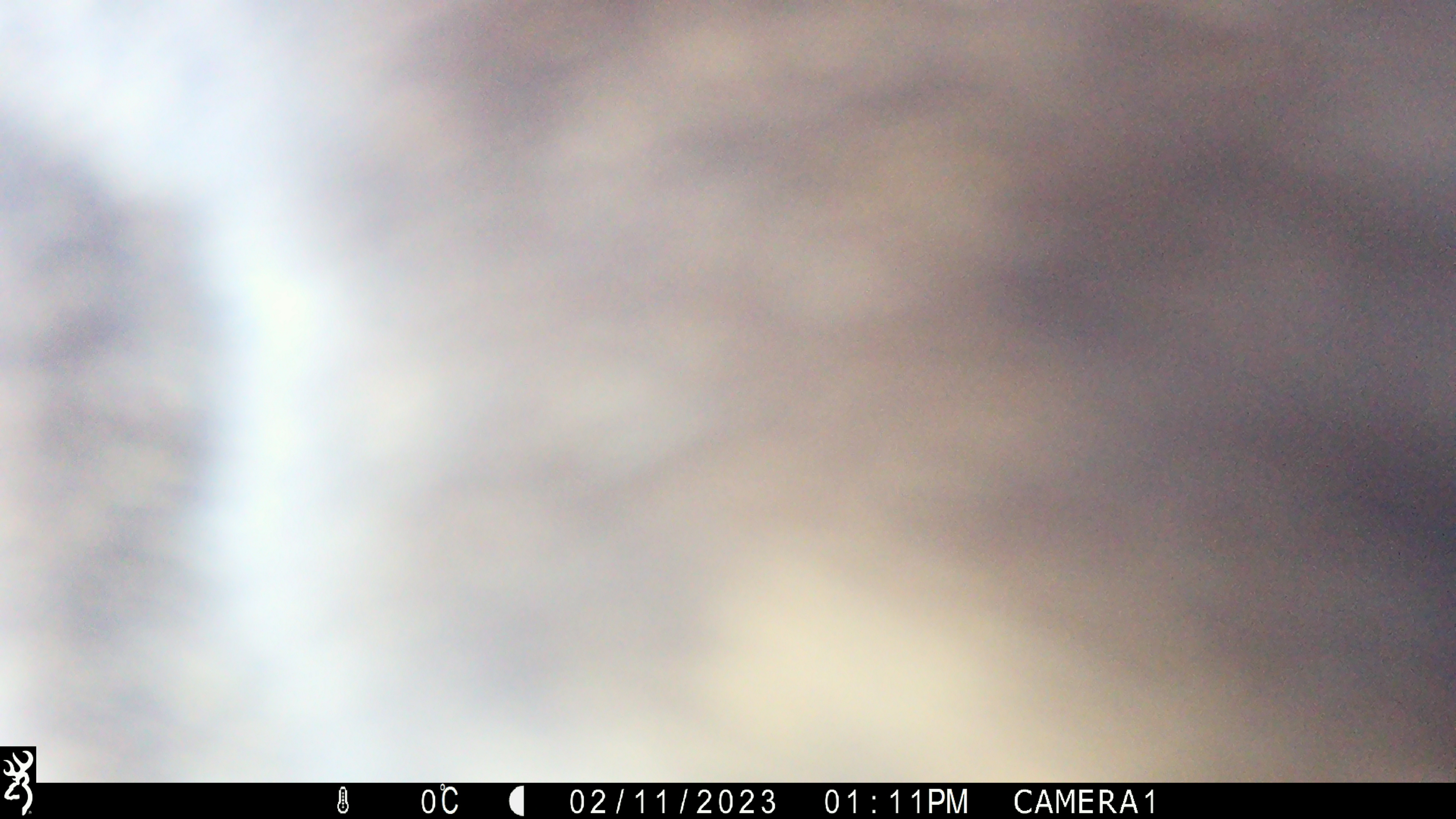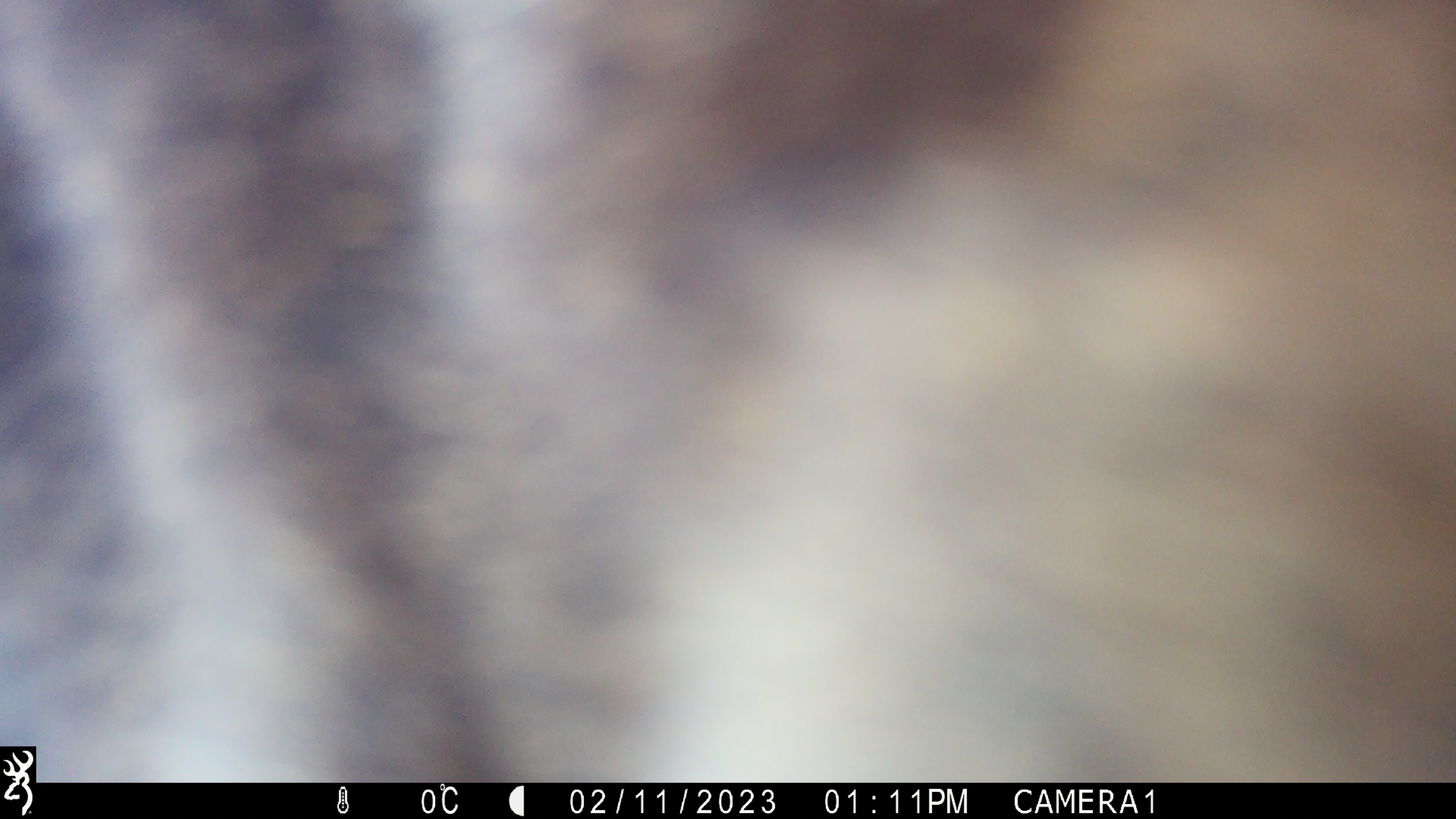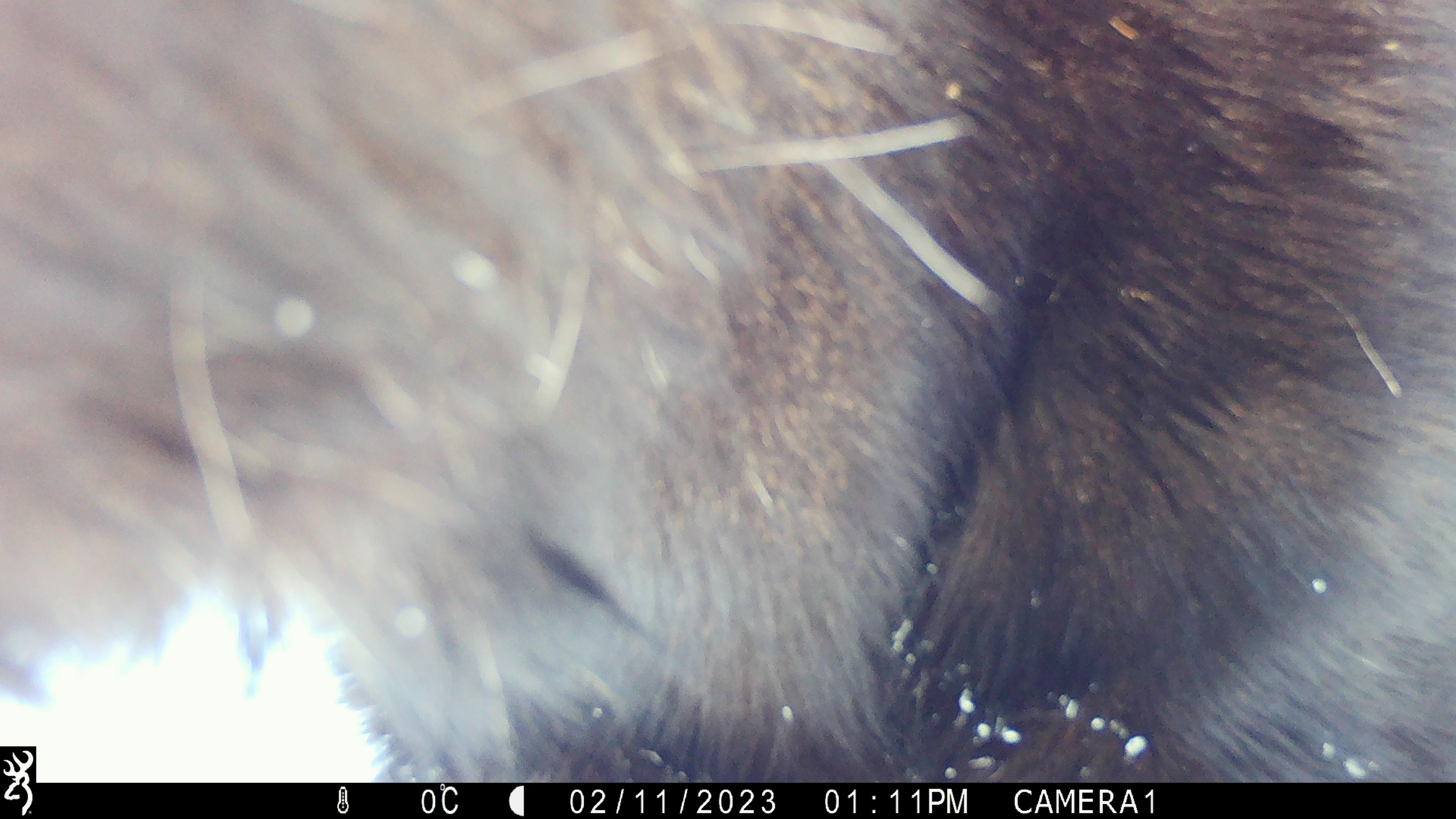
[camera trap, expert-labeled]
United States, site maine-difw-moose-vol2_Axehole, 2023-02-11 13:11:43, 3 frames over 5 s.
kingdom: Animalia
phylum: Chordata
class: Mammalia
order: Artiodactyla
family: Cervidae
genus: Alces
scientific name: Alces alces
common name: moose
Moose (Alces alces).